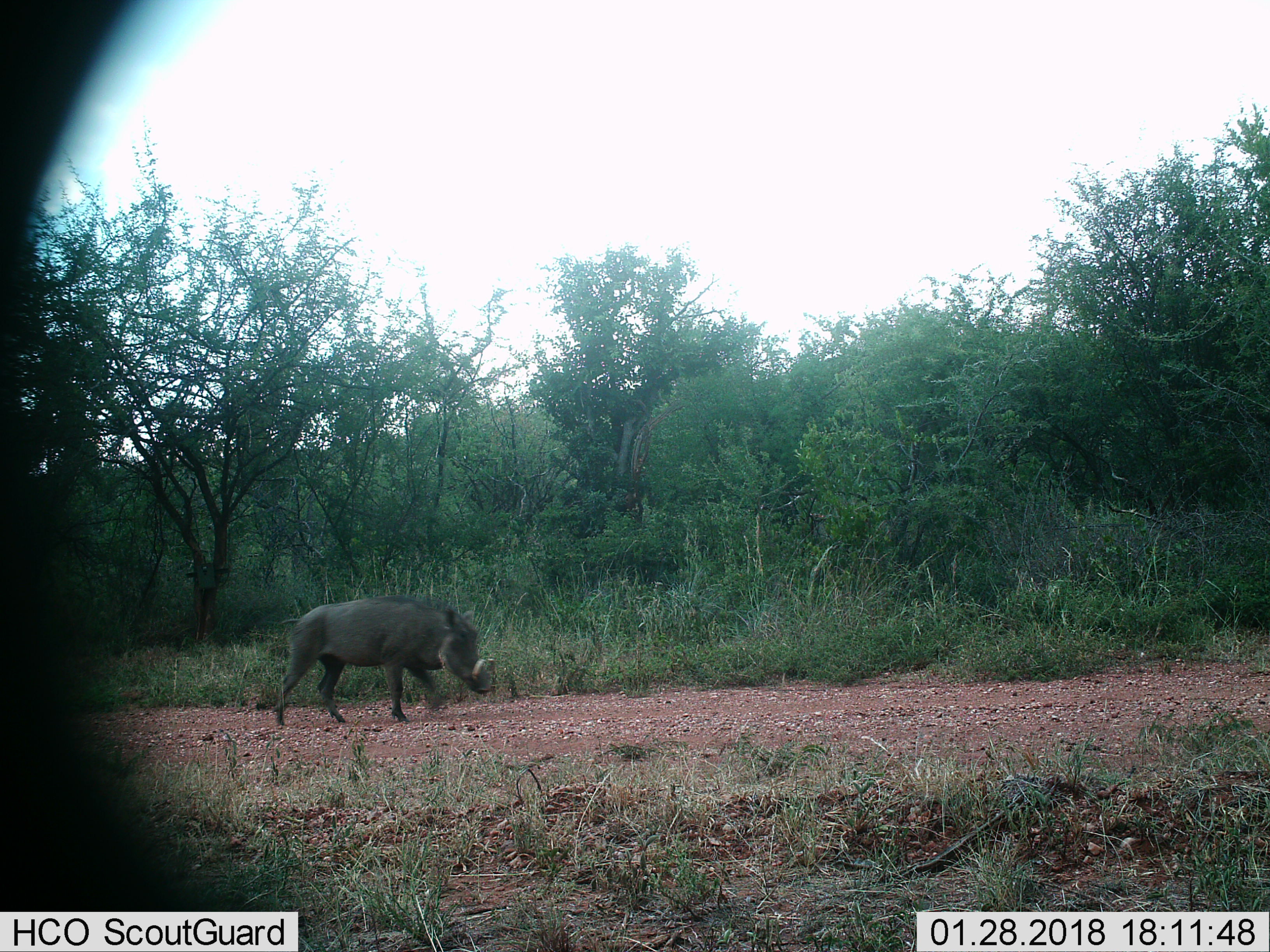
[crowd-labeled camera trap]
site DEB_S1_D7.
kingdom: Animalia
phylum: Chordata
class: Mammalia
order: Artiodactyla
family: Suidae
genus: Phacochoerus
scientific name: Phacochoerus africanus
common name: warthog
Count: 1.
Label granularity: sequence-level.